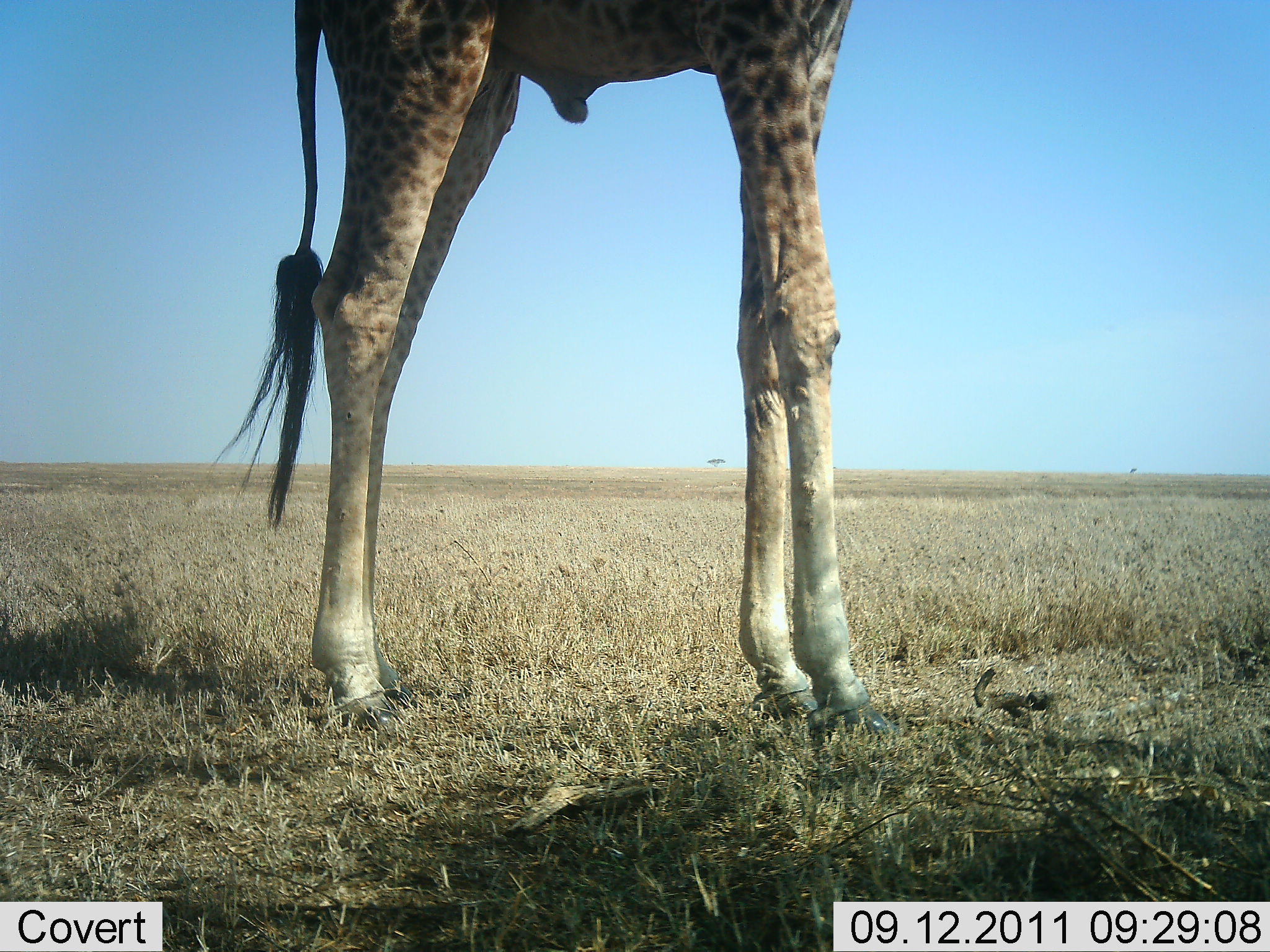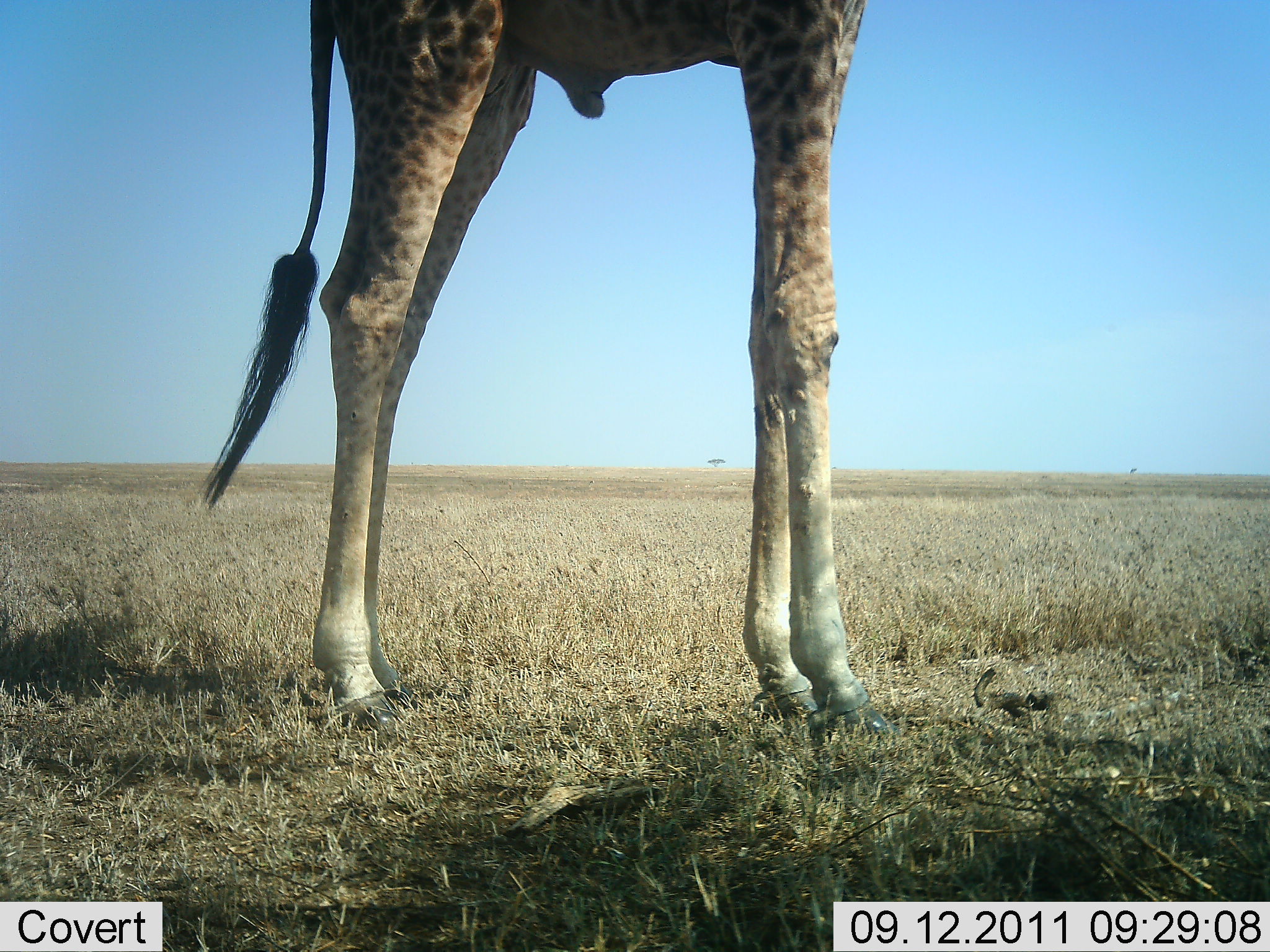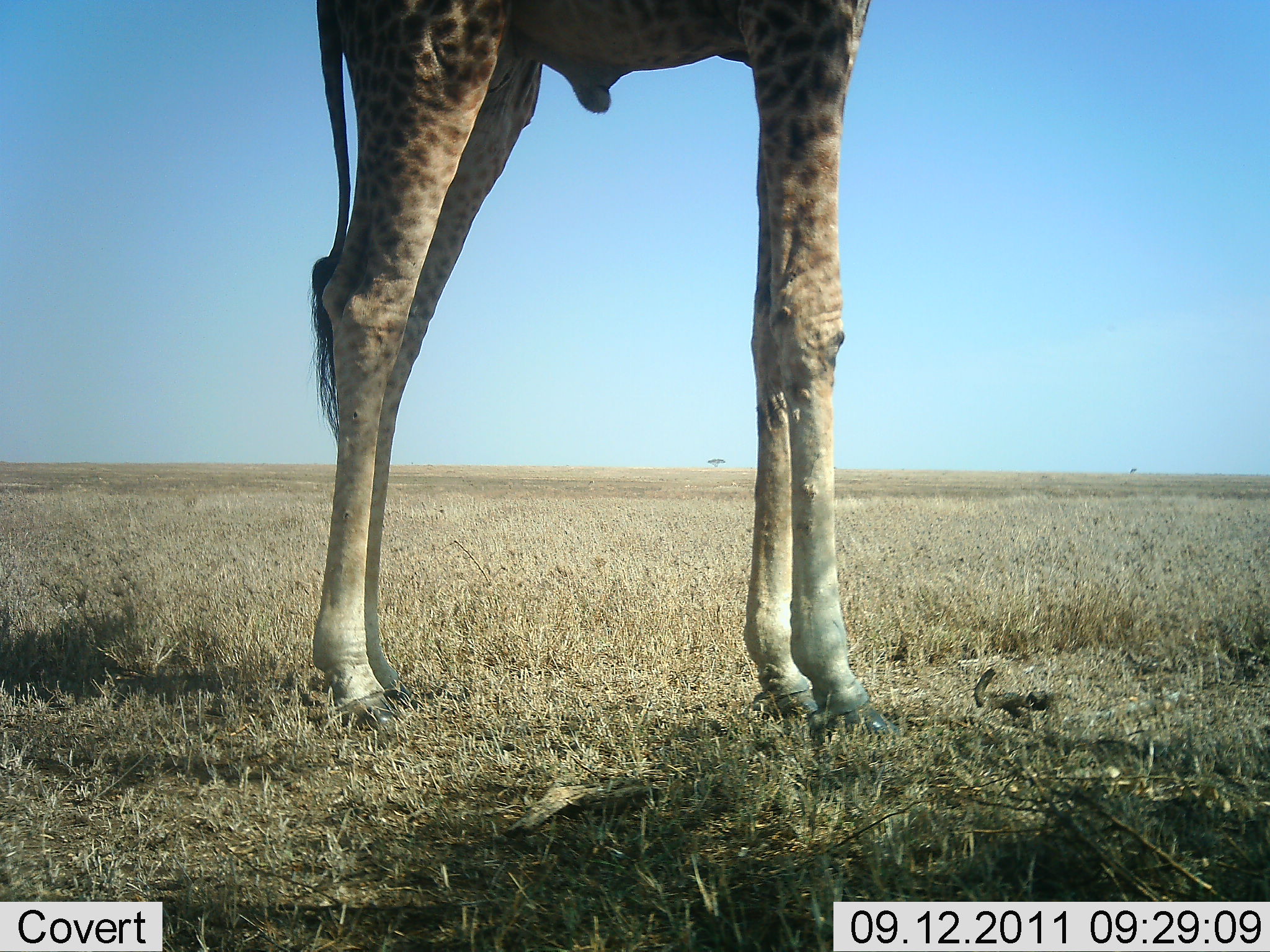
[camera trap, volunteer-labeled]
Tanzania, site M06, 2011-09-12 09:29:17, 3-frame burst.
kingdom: Animalia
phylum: Chordata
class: Mammalia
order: Artiodactyla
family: Giraffidae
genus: Giraffa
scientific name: Giraffa camelopardalis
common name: giraffe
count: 1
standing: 100%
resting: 0%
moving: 0%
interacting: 0%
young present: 0%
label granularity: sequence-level